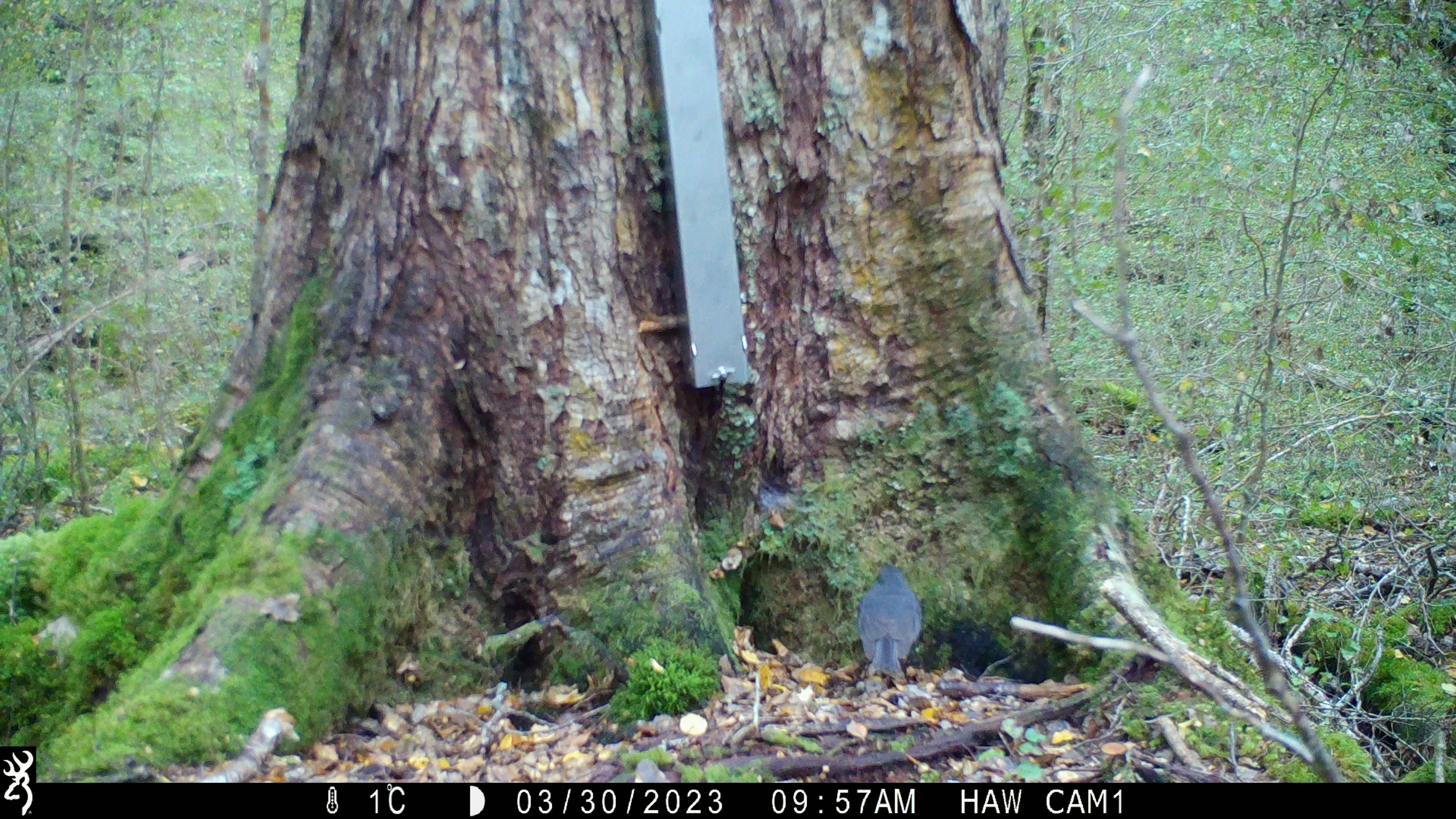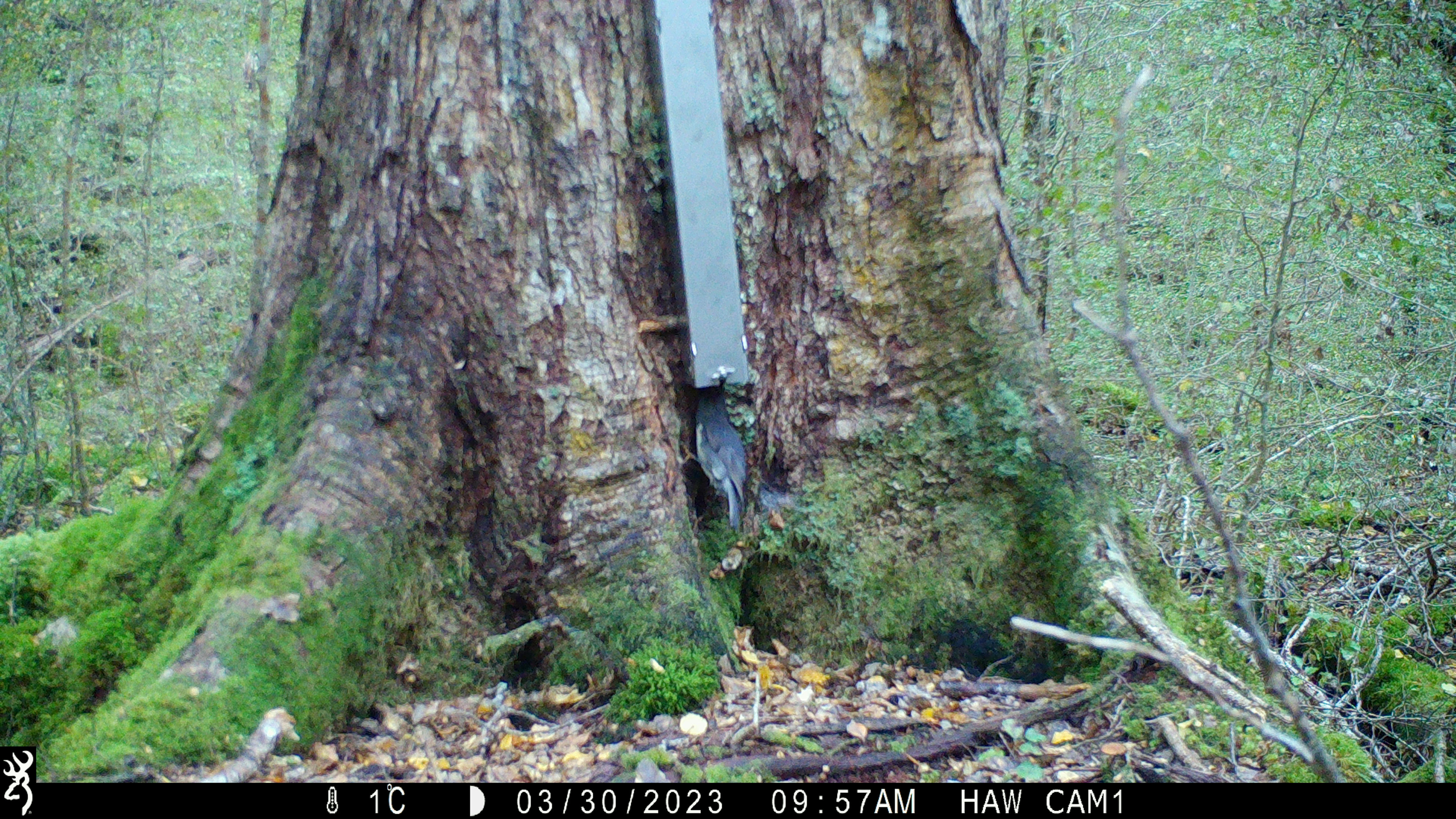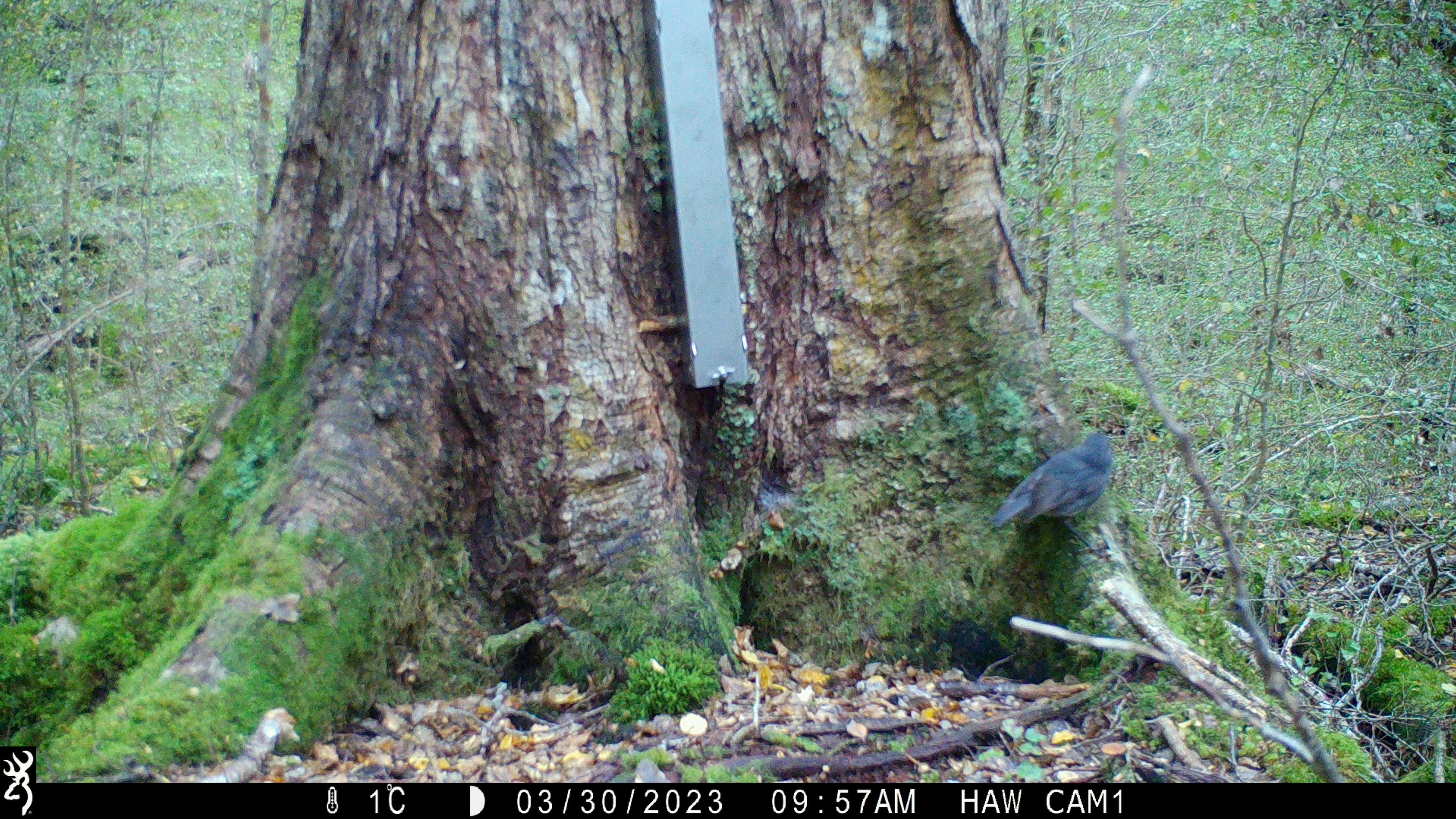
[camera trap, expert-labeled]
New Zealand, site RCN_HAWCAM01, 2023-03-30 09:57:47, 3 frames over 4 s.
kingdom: Animalia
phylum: Chordata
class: Aves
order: Passeriformes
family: Petroicidae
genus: Petroica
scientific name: Petroica australis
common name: new zealand robin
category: robin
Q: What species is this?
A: Robin (new zealand robin) (Petroica australis).